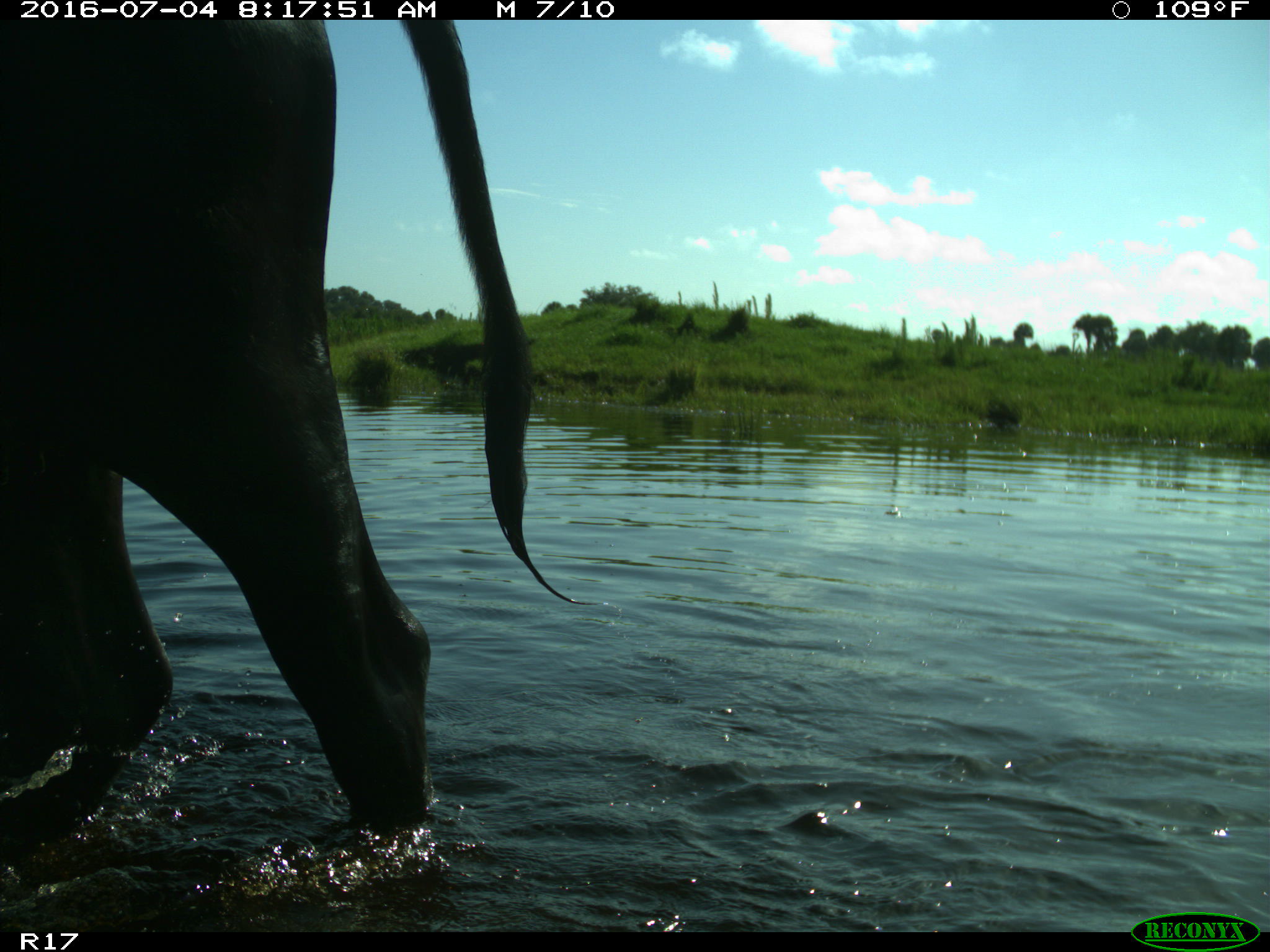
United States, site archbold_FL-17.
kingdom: Animalia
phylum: Chordata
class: Mammalia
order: Artiodactyla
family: Bovidae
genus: Bos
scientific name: Bos taurus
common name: domestic cow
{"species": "Bos taurus (domestic cow)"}